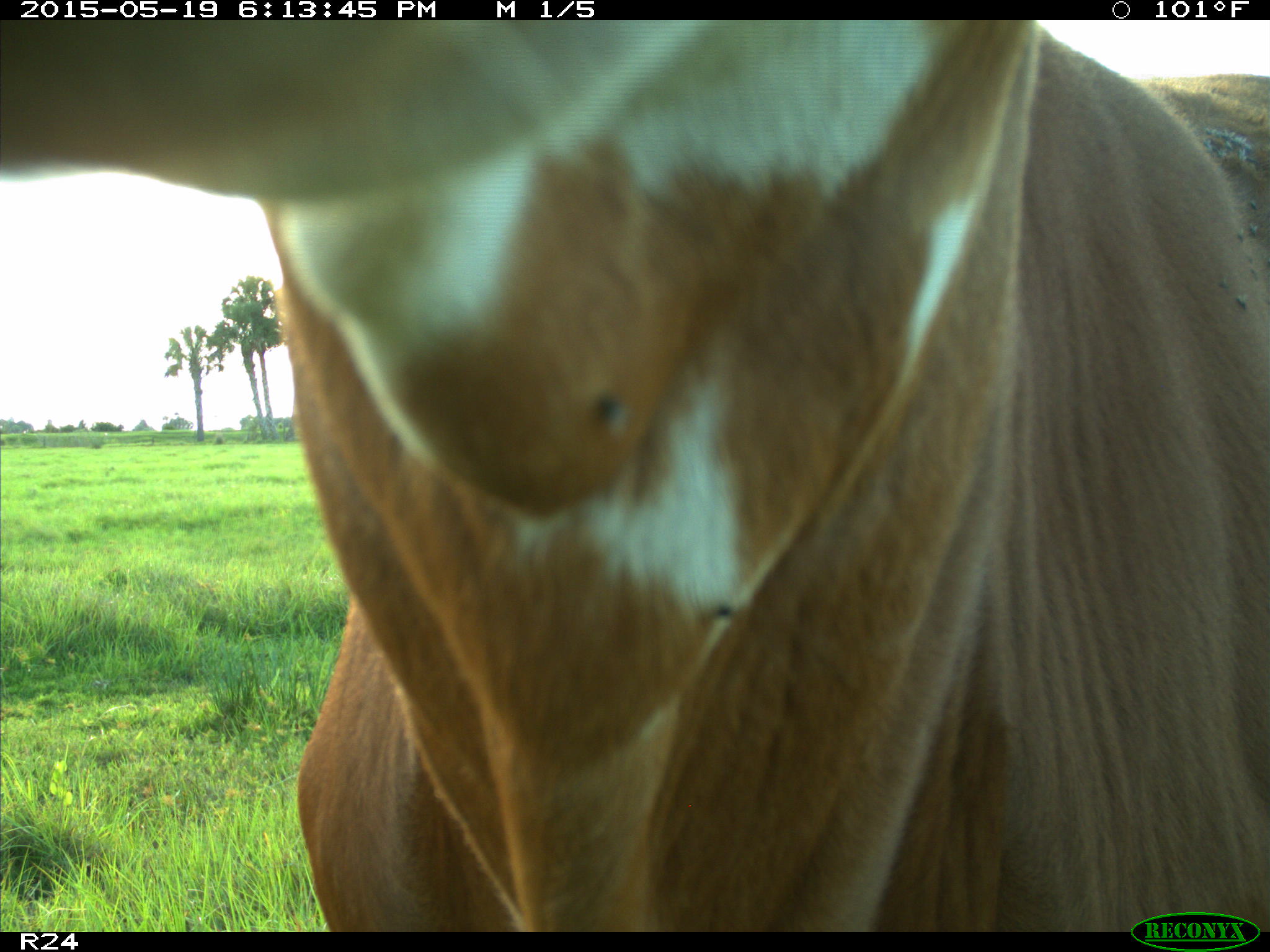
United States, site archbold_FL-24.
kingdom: Animalia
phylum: Chordata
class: Mammalia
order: Artiodactyla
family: Bovidae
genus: Bos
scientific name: Bos taurus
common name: domestic cow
Bos taurus (domestic cow).